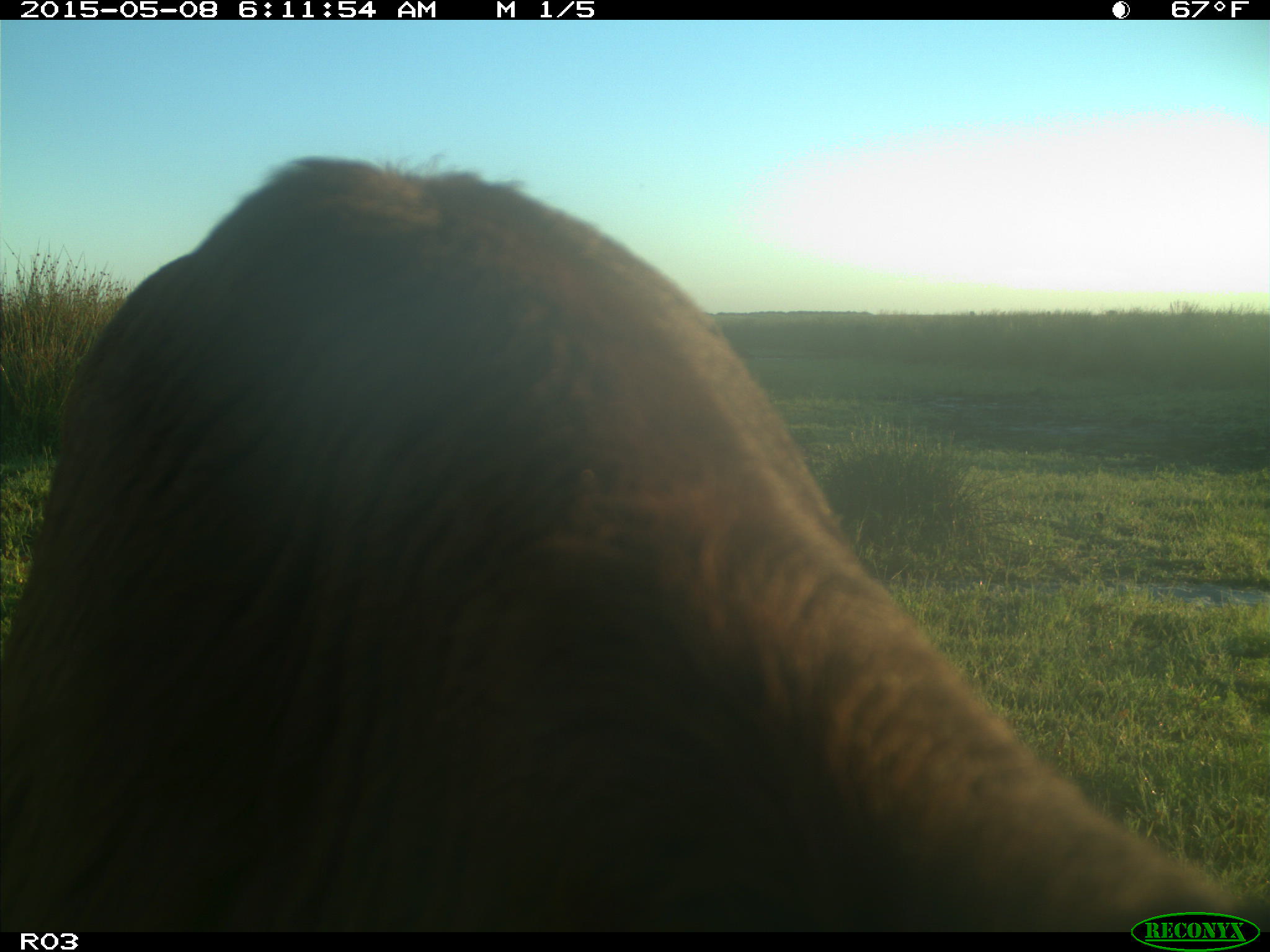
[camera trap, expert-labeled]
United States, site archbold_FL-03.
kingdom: Animalia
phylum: Chordata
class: Mammalia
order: Artiodactyla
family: Bovidae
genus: Bos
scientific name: Bos taurus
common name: domestic cow